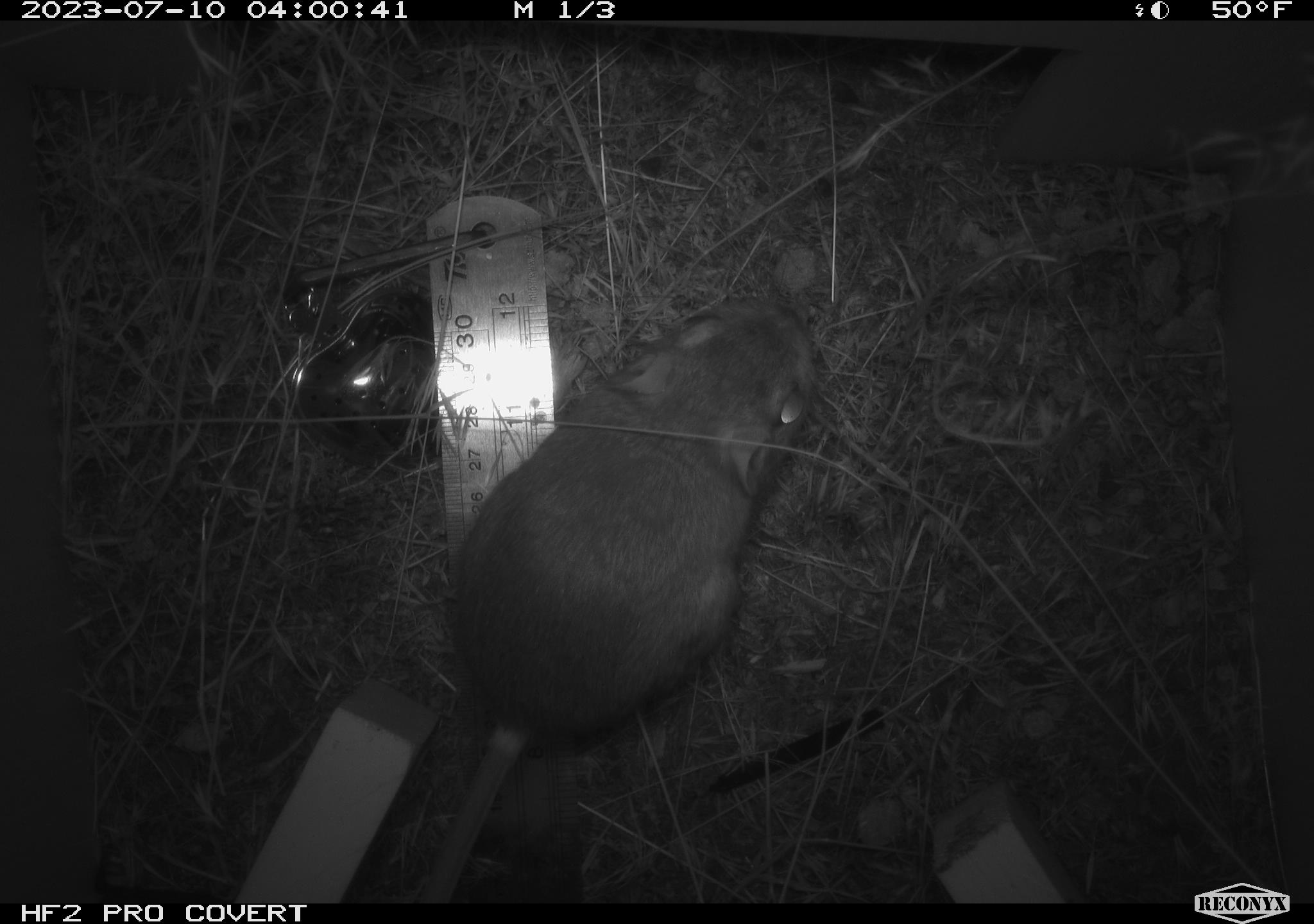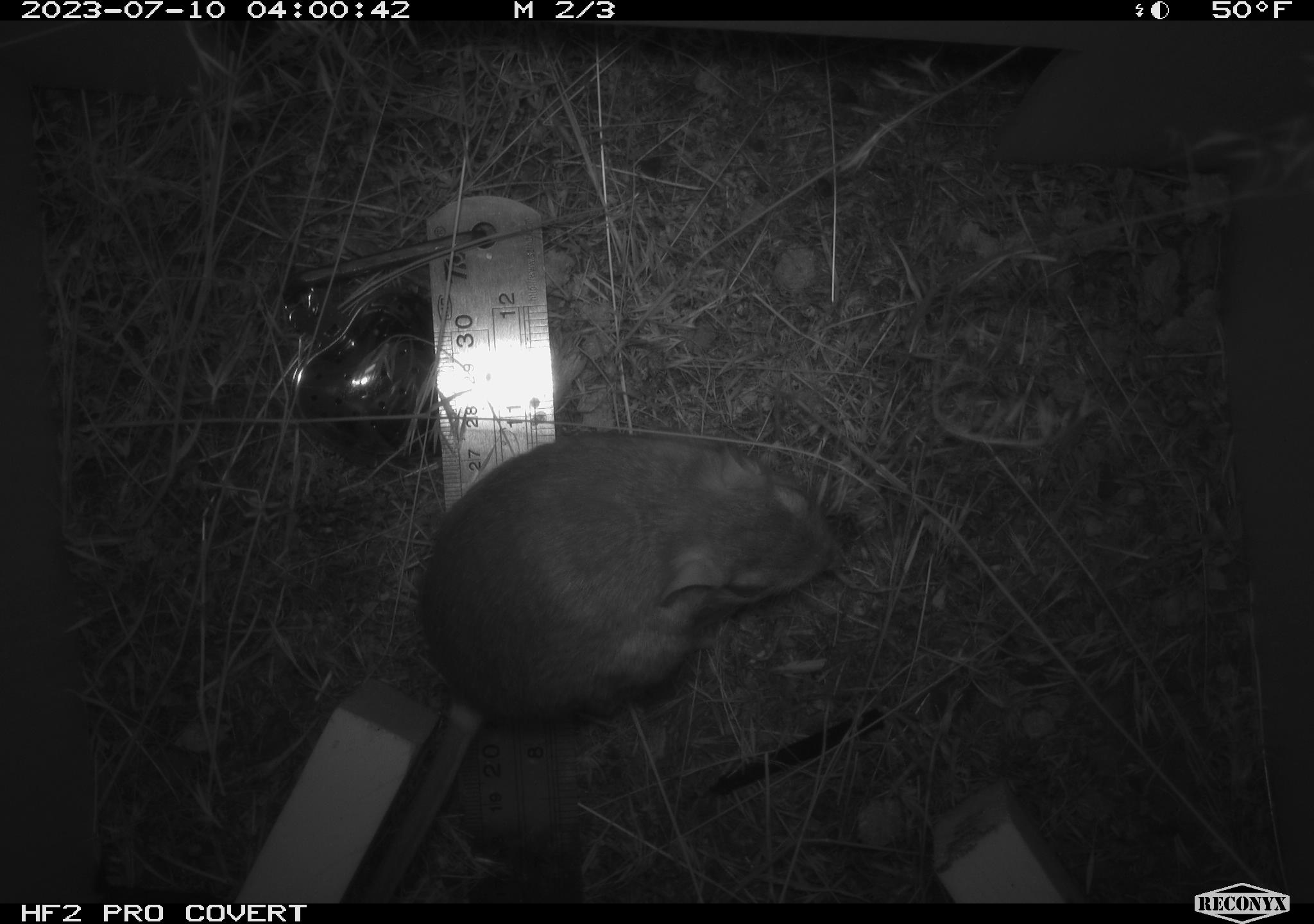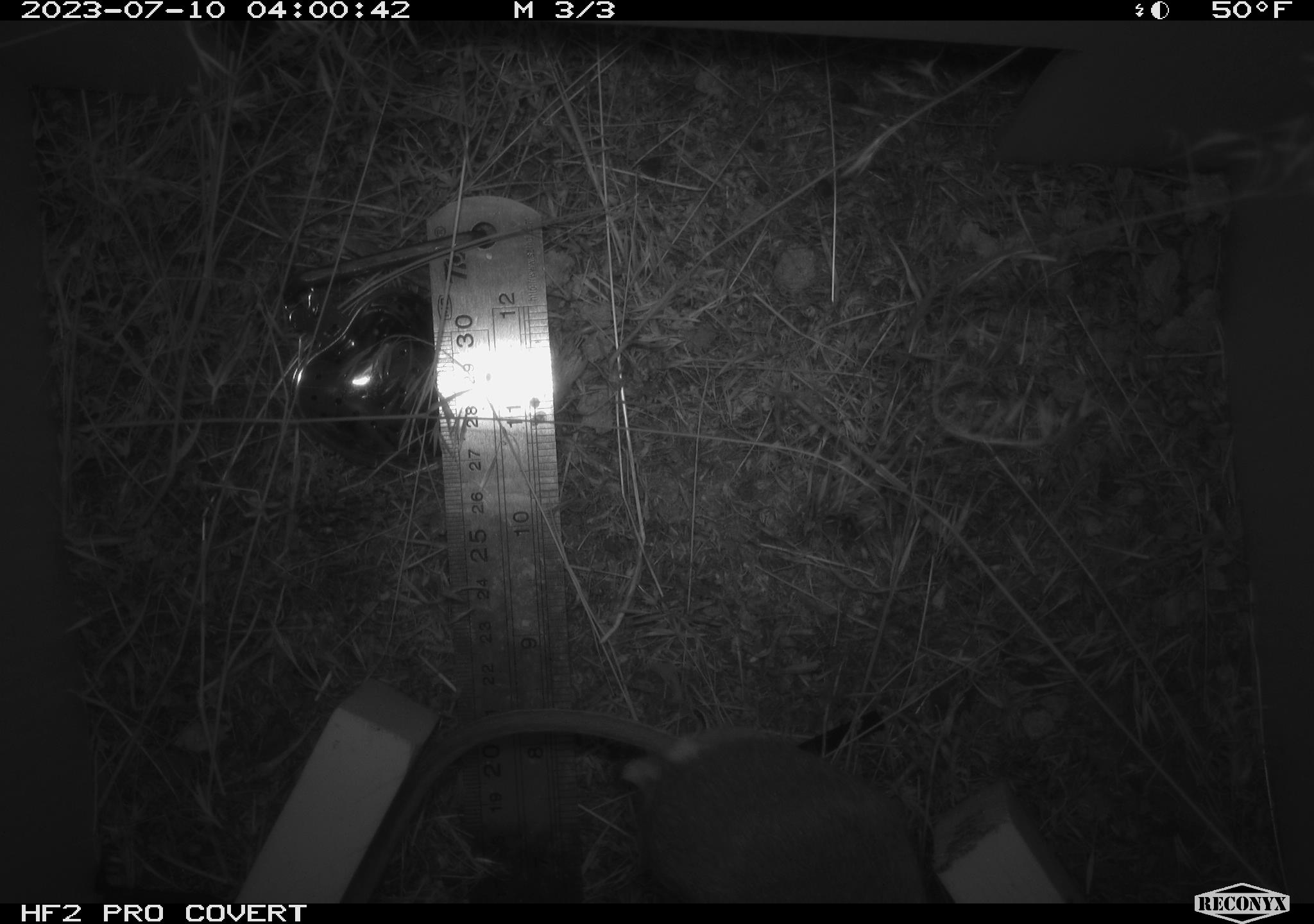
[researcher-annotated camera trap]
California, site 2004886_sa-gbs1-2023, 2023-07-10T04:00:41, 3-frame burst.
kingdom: Animalia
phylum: Chordata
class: Mammalia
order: Rodentia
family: Heteromyidae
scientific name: Heteromyidae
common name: kangaroo rats and pocket mice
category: heteromyidae family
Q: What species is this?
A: Heteromyidae family (kangaroo rats and pocket mice) (Heteromyidae).